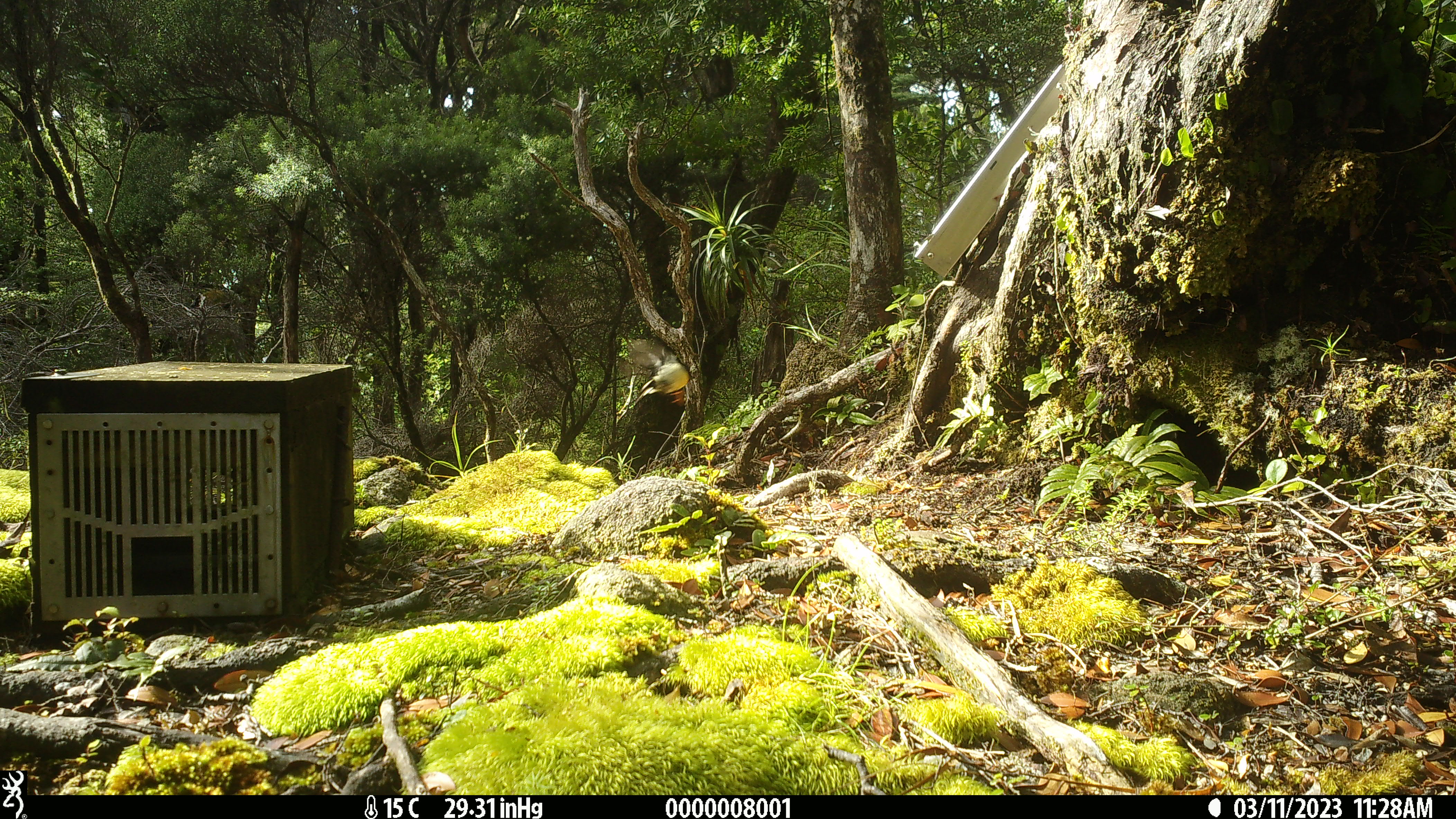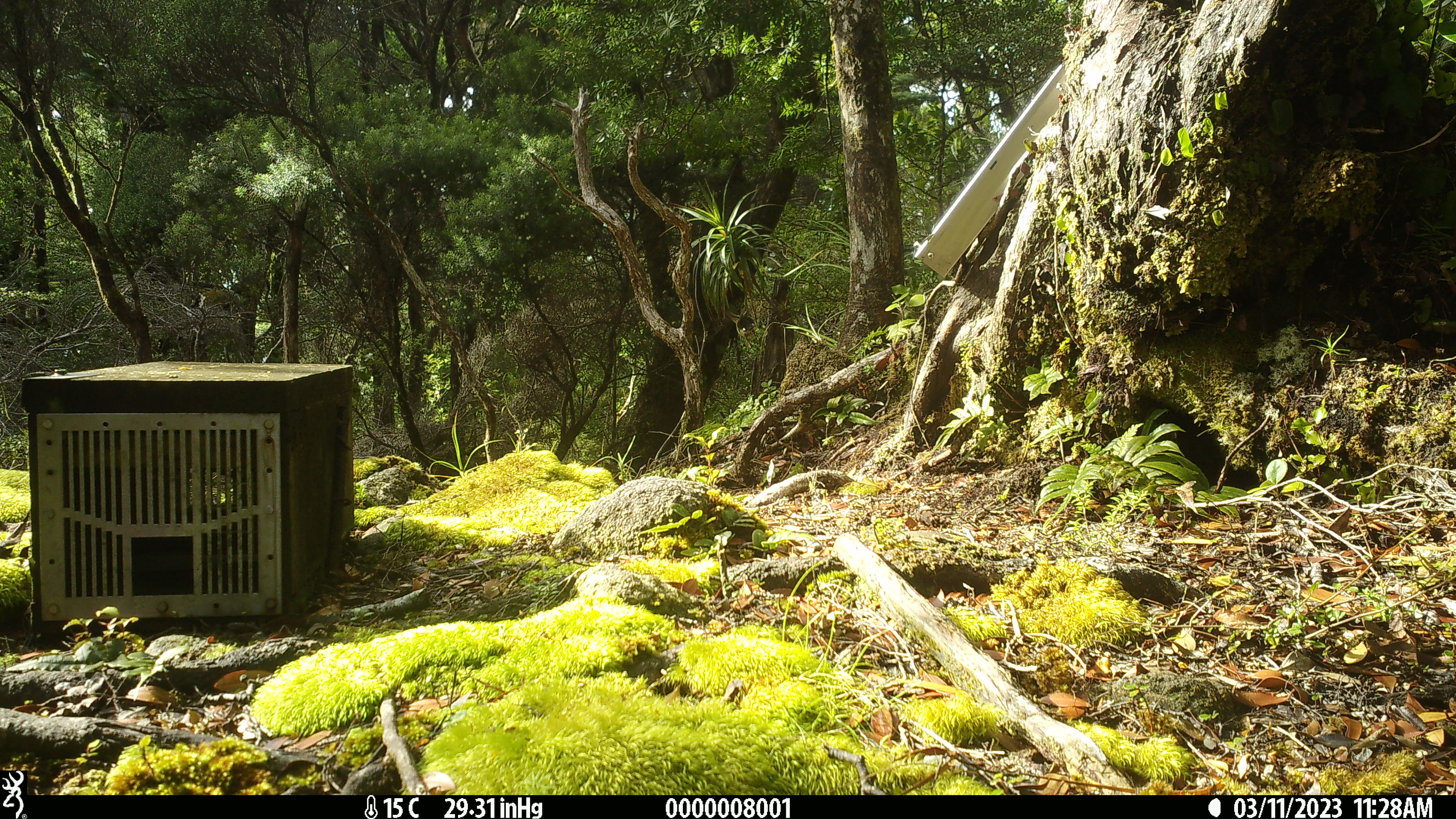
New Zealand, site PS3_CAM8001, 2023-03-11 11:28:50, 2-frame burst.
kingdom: Animalia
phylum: Chordata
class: Aves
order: Passeriformes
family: Petroicidae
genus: Petroica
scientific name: Petroica macrocephala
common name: tomtit